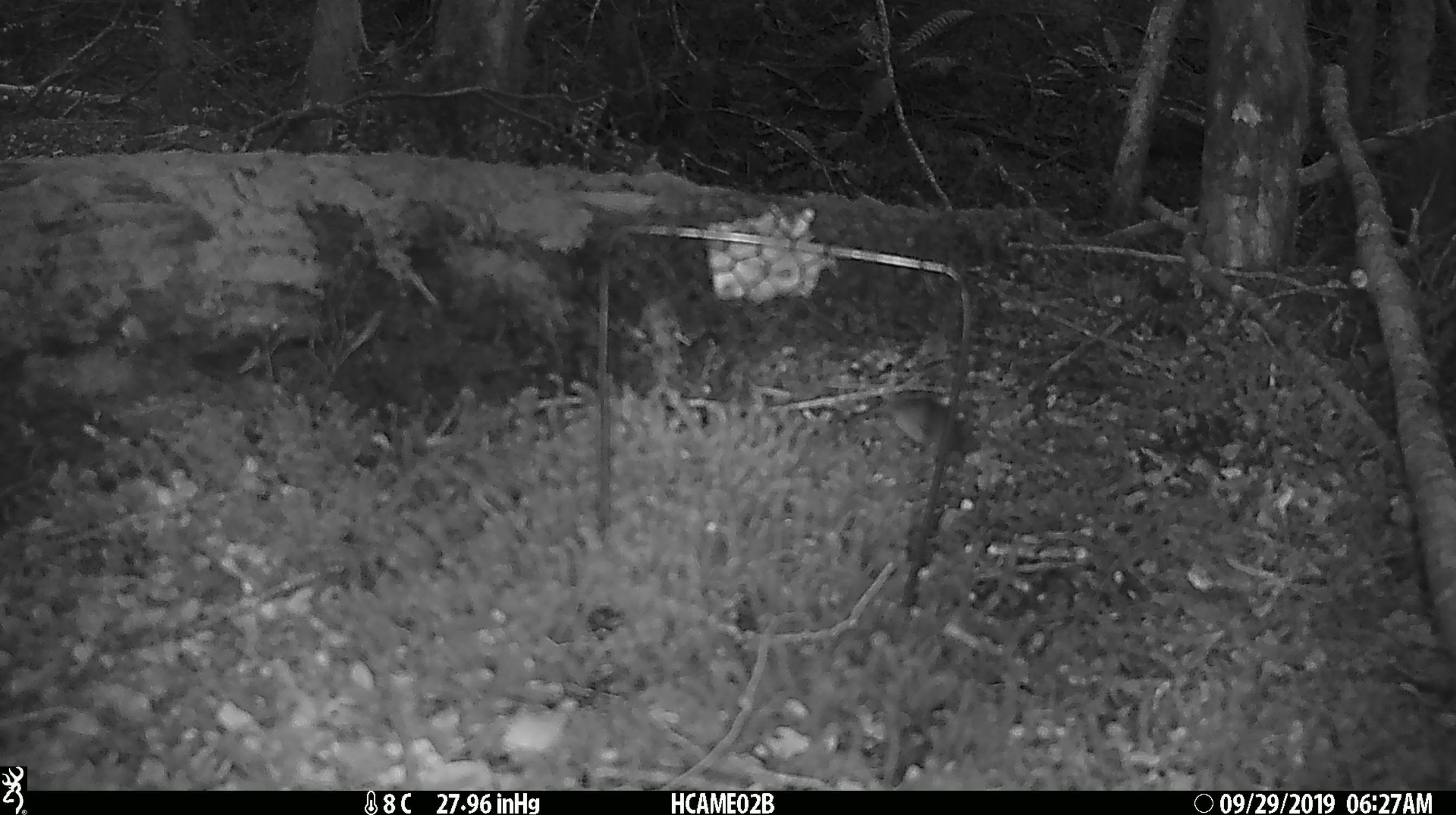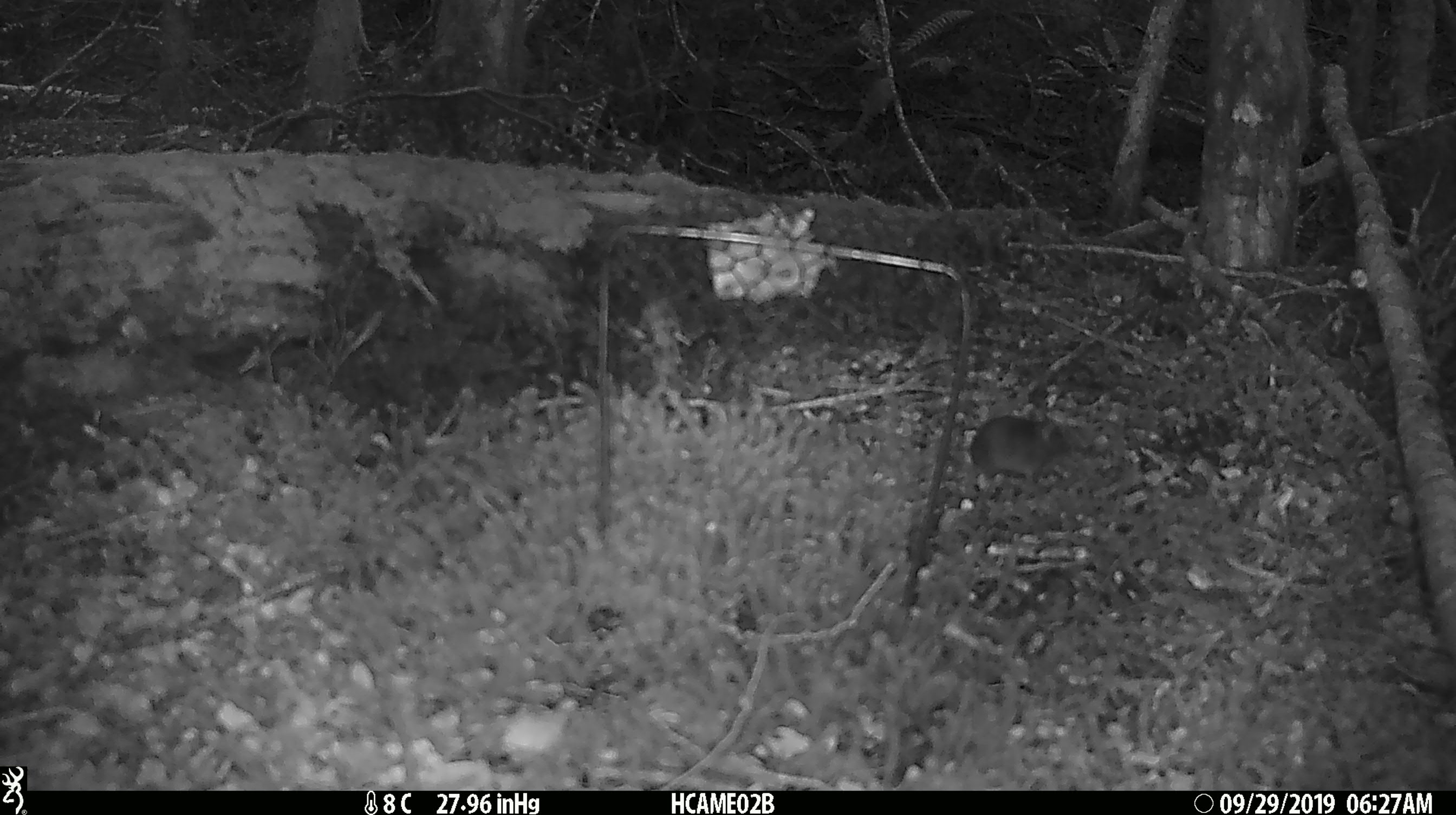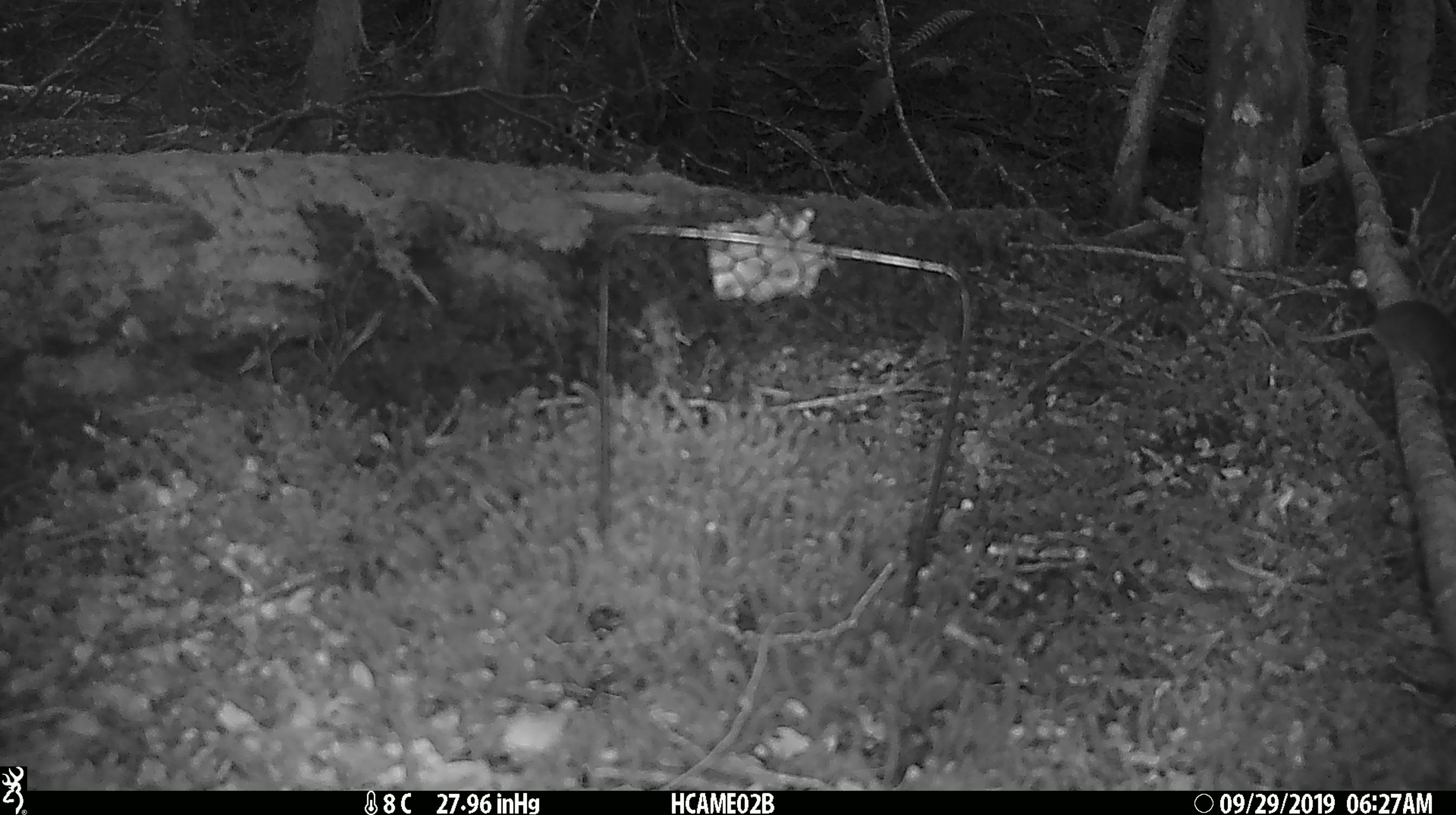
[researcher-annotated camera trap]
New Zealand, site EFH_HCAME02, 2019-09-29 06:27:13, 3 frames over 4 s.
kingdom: Animalia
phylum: Chordata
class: Mammalia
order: Rodentia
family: Muridae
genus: Mus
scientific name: Mus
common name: mouse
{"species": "mouse (Mus)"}